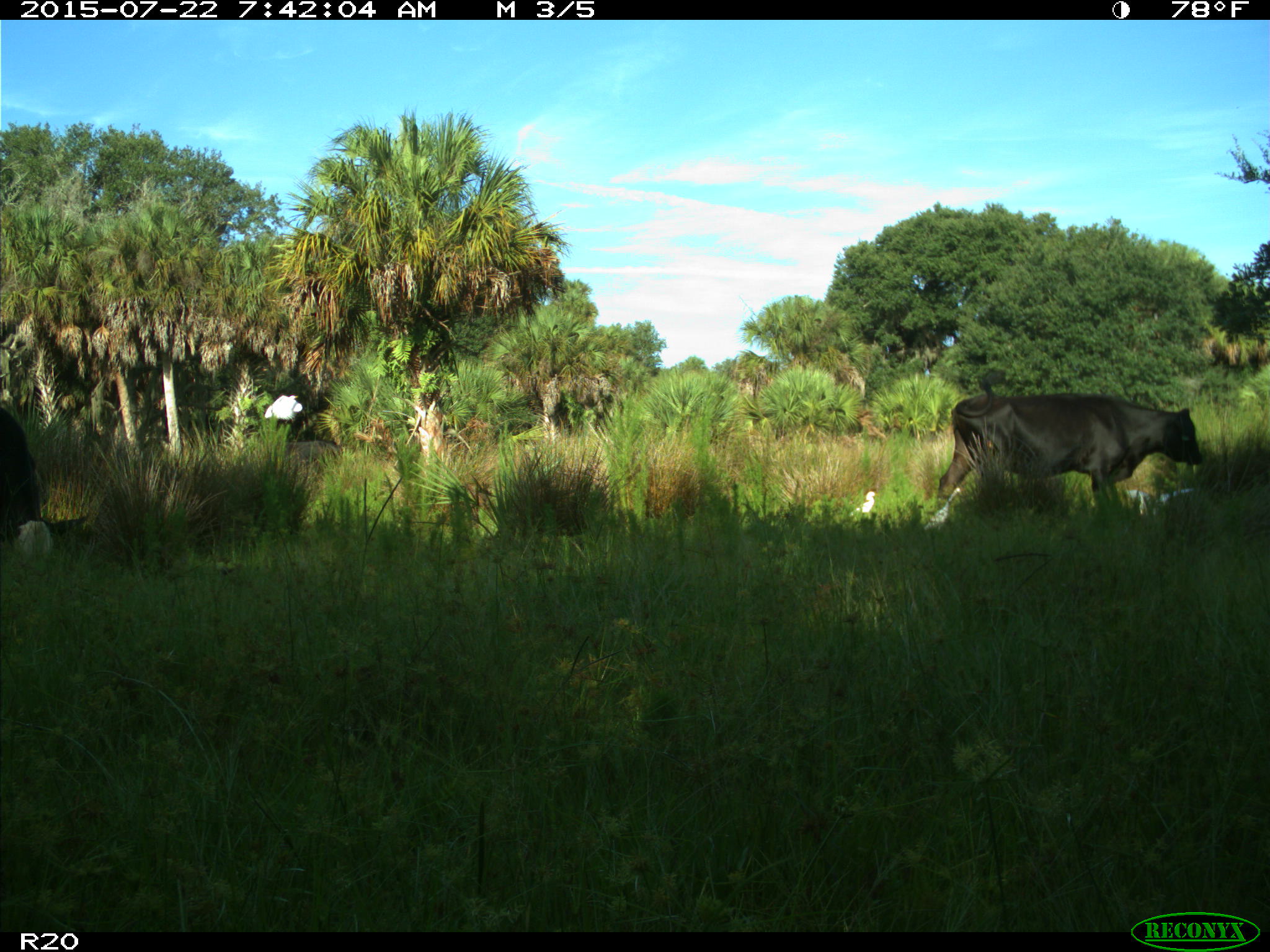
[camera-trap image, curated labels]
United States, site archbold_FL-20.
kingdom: Animalia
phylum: Chordata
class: Mammalia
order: Artiodactyla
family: Bovidae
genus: Bos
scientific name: Bos taurus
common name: domestic cow